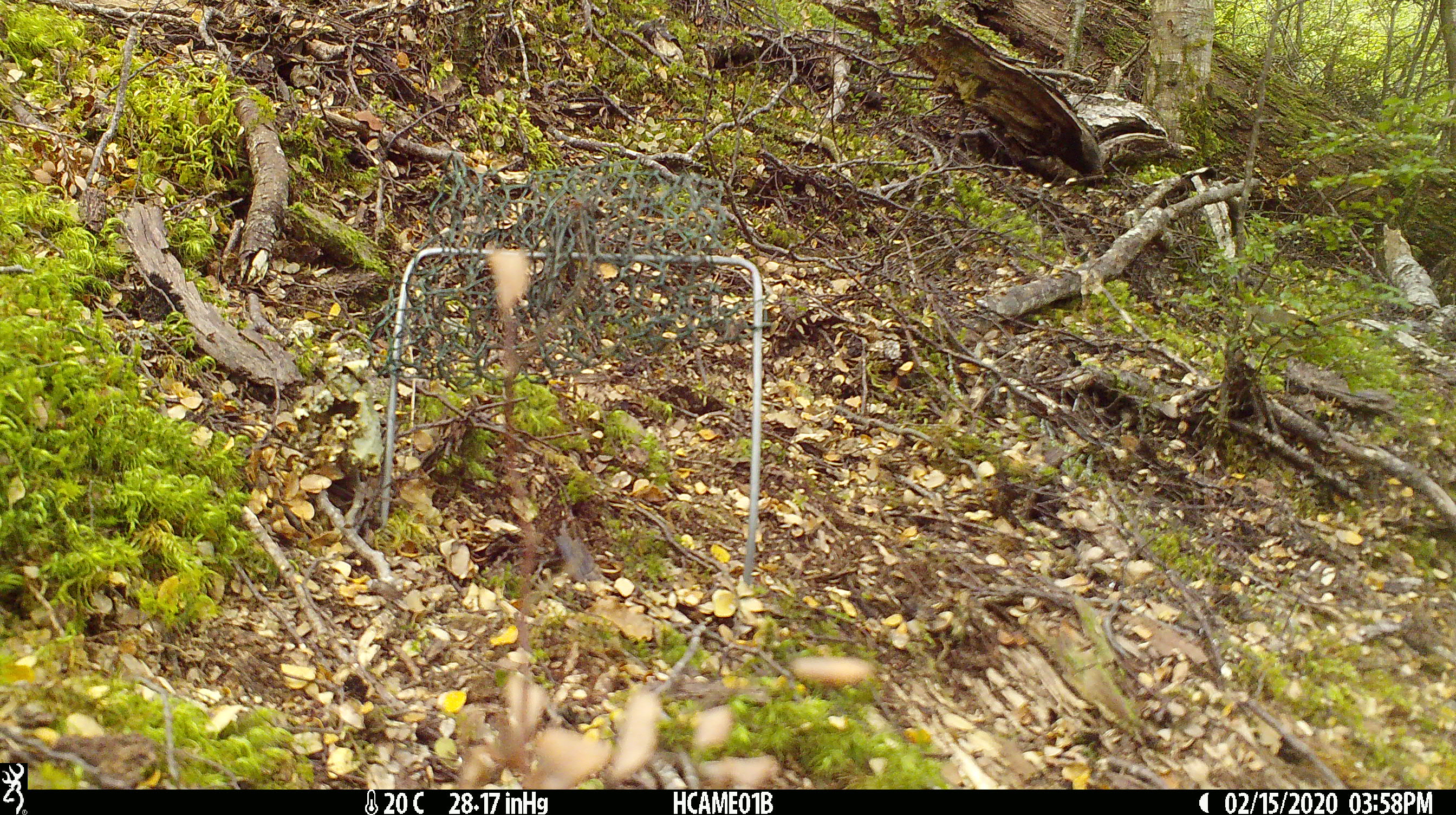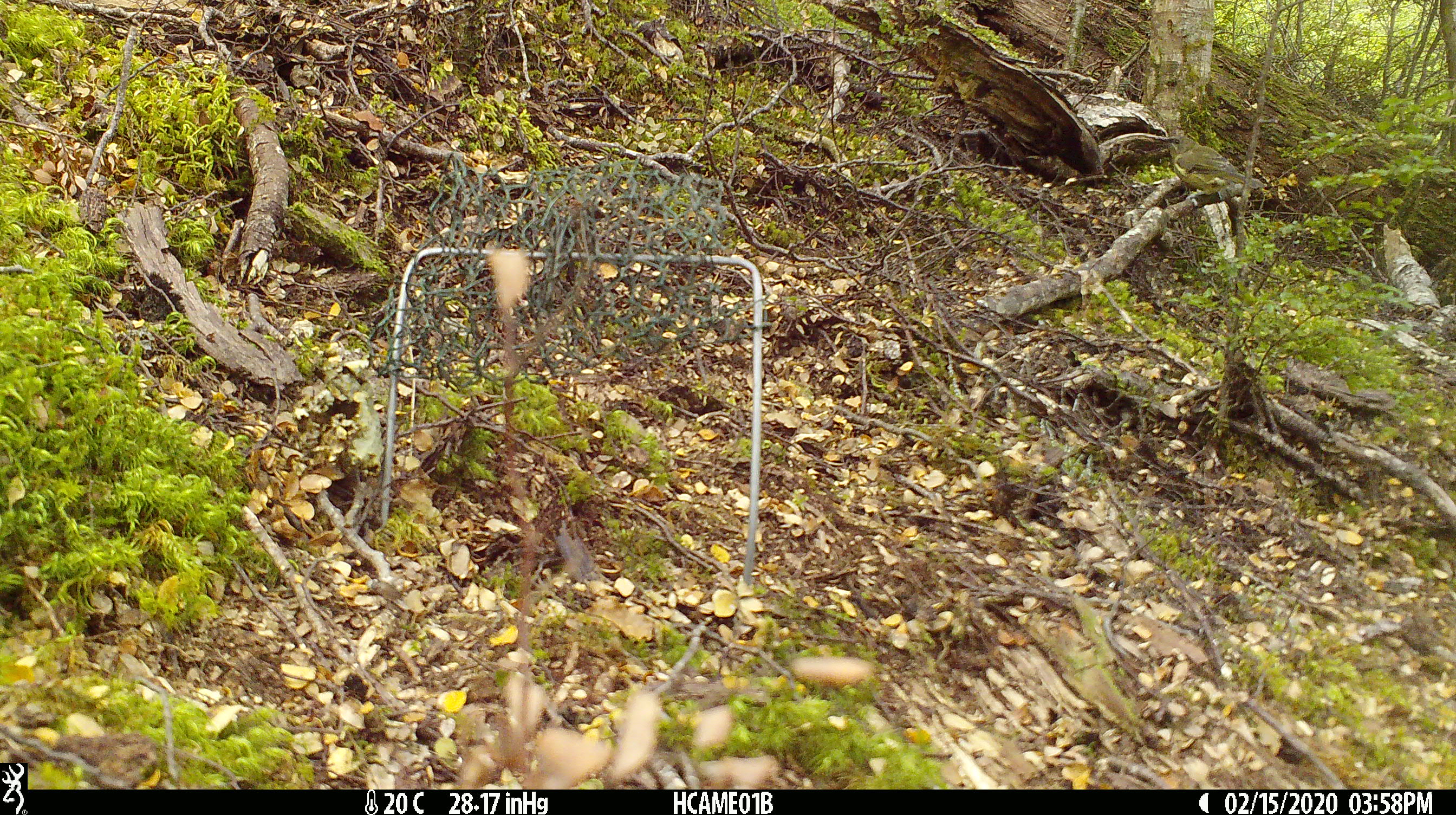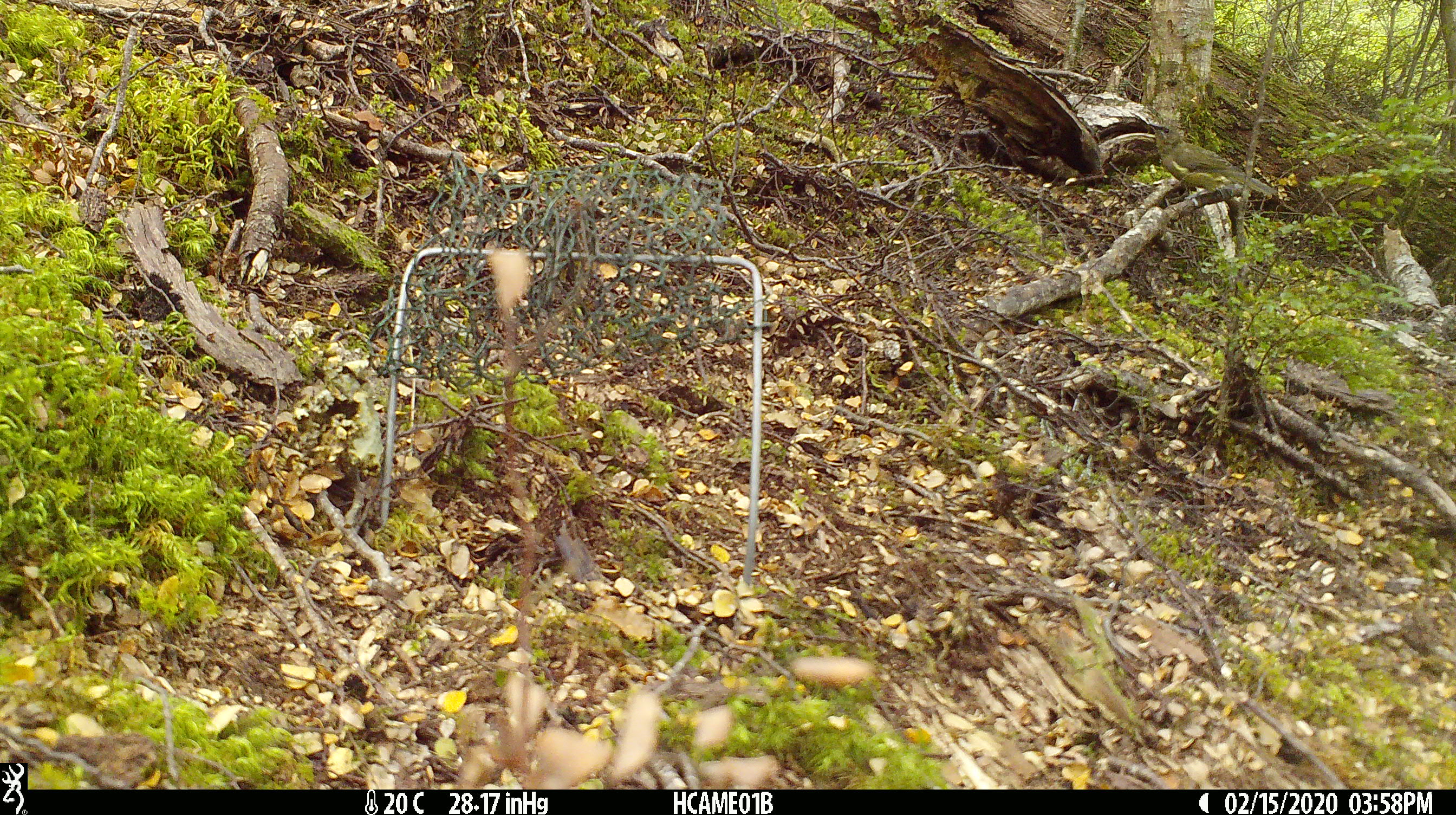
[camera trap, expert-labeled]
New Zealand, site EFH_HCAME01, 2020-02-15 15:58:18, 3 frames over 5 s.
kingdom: Animalia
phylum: Chordata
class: Aves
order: Passeriformes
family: Meliphagidae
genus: Anthornis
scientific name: Anthornis melanura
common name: new zealand bellbird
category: bellbird